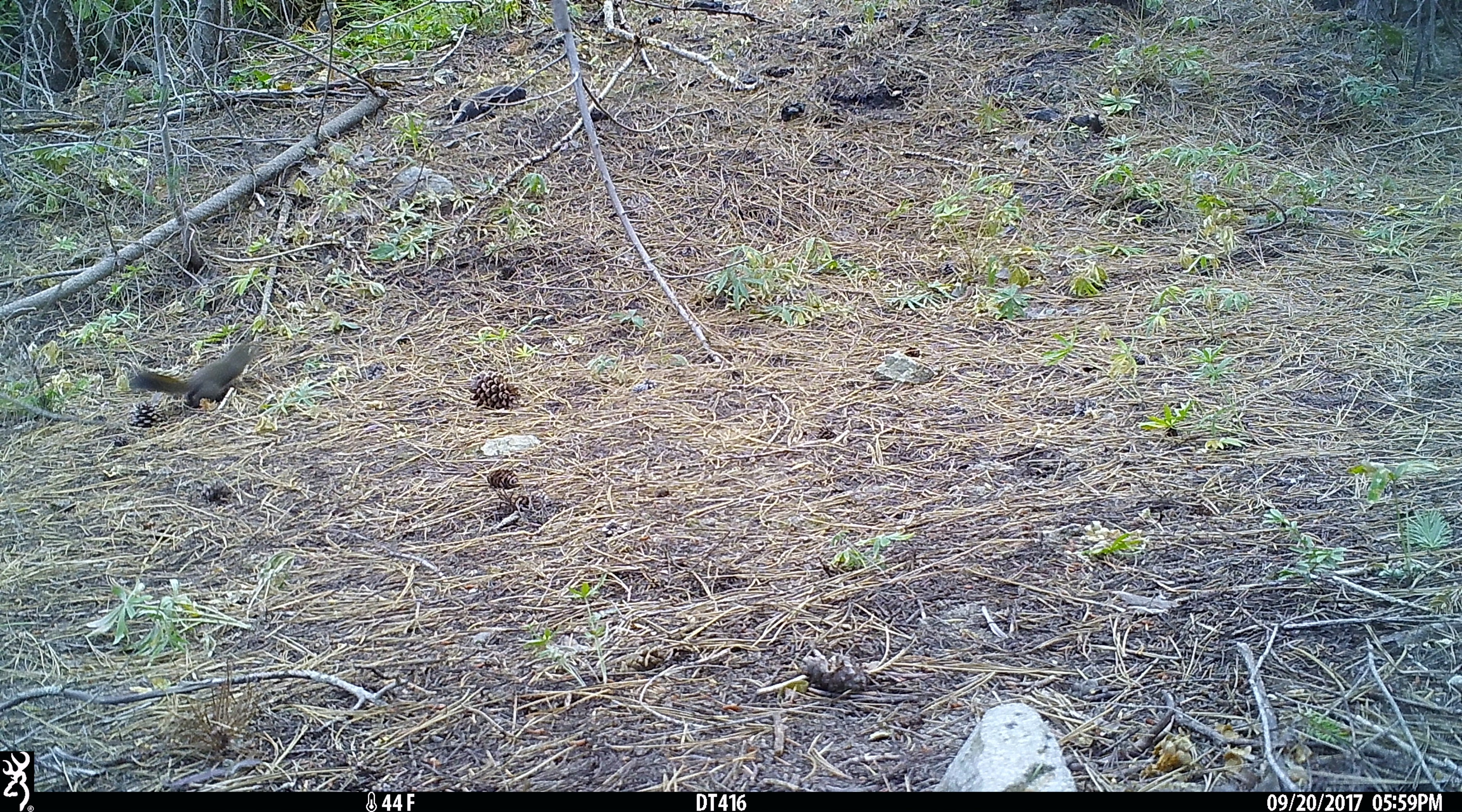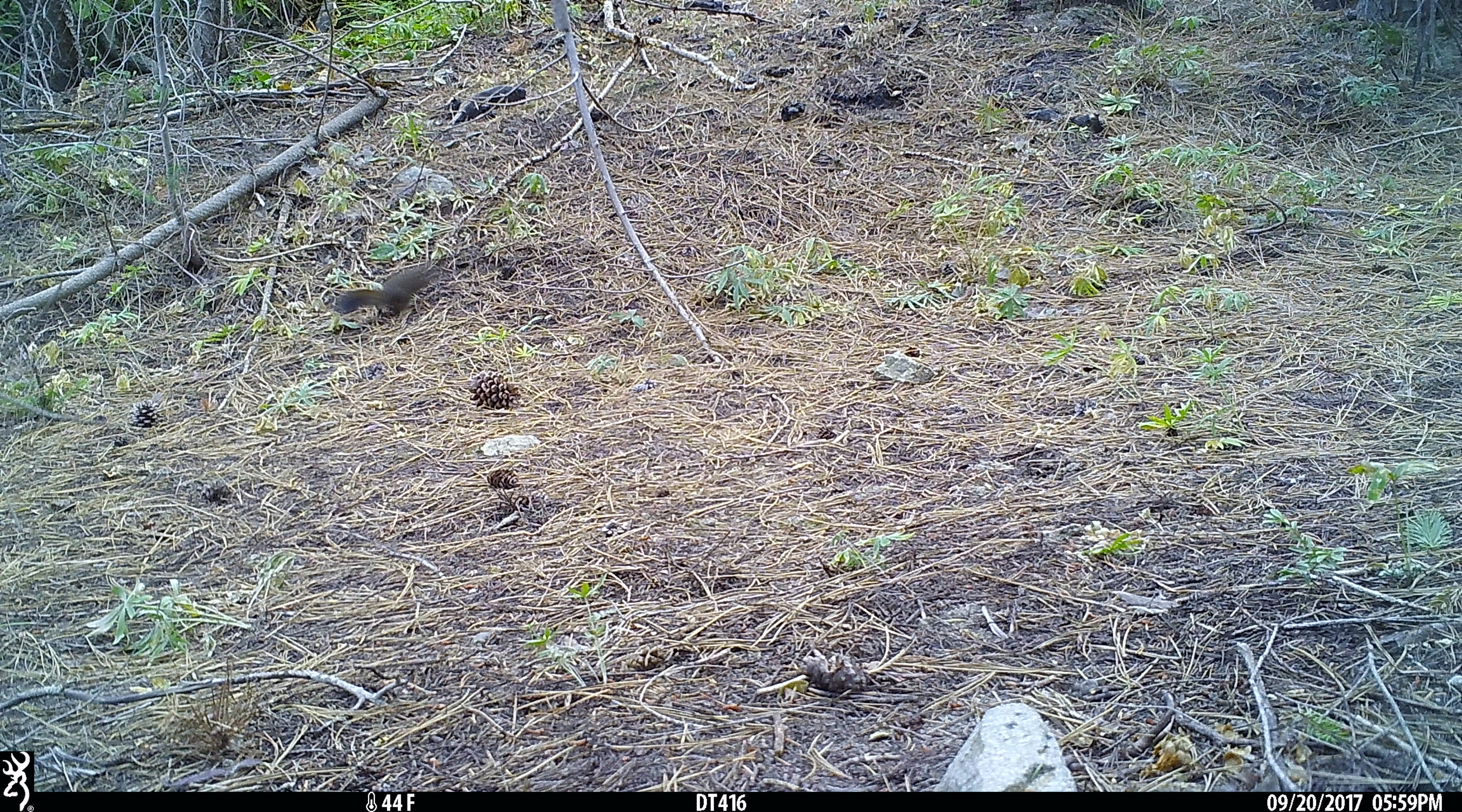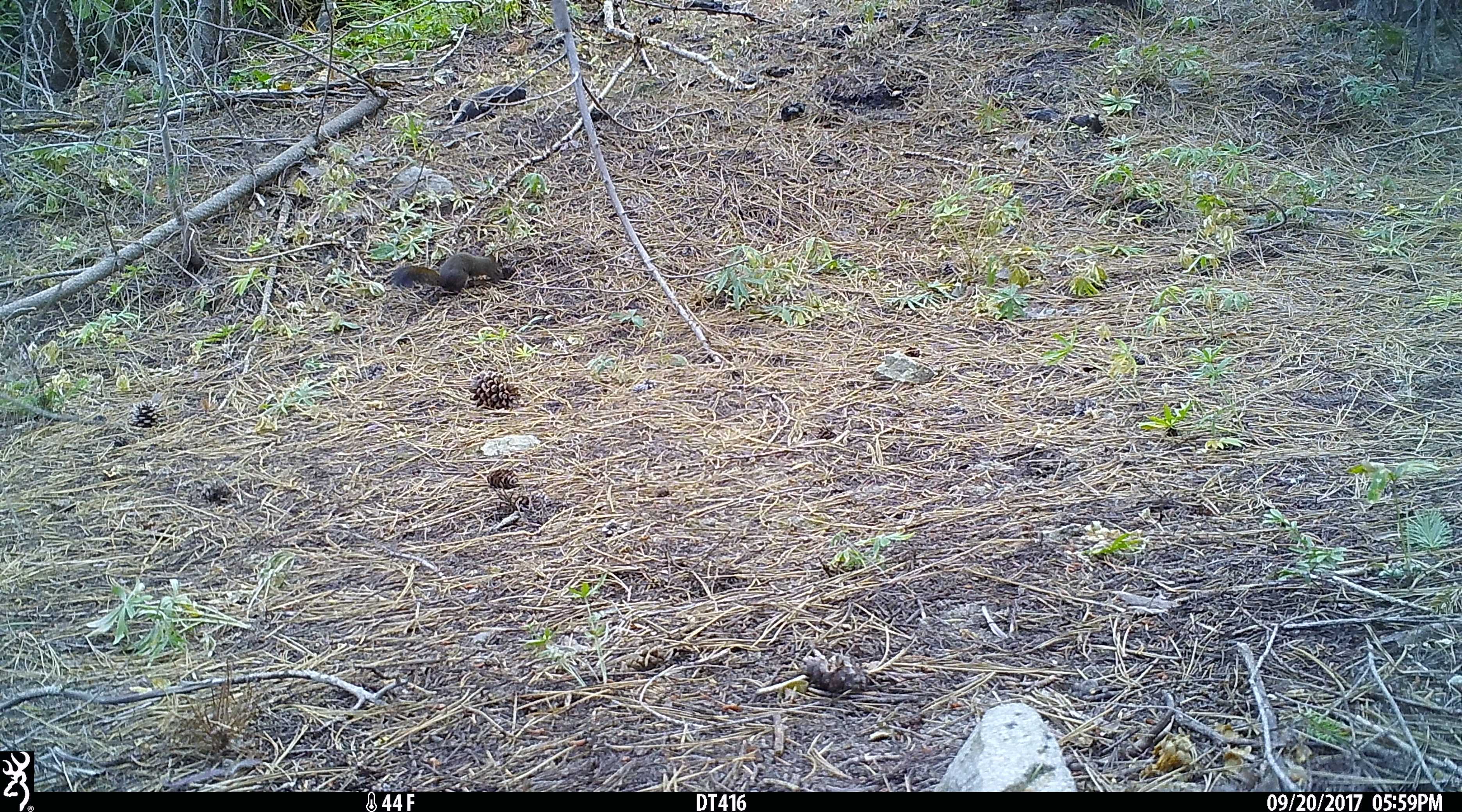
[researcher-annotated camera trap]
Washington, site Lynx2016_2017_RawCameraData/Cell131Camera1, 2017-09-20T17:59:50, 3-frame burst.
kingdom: Animalia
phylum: Chordata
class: Mammalia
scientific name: Mammalia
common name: small mammal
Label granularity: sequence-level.